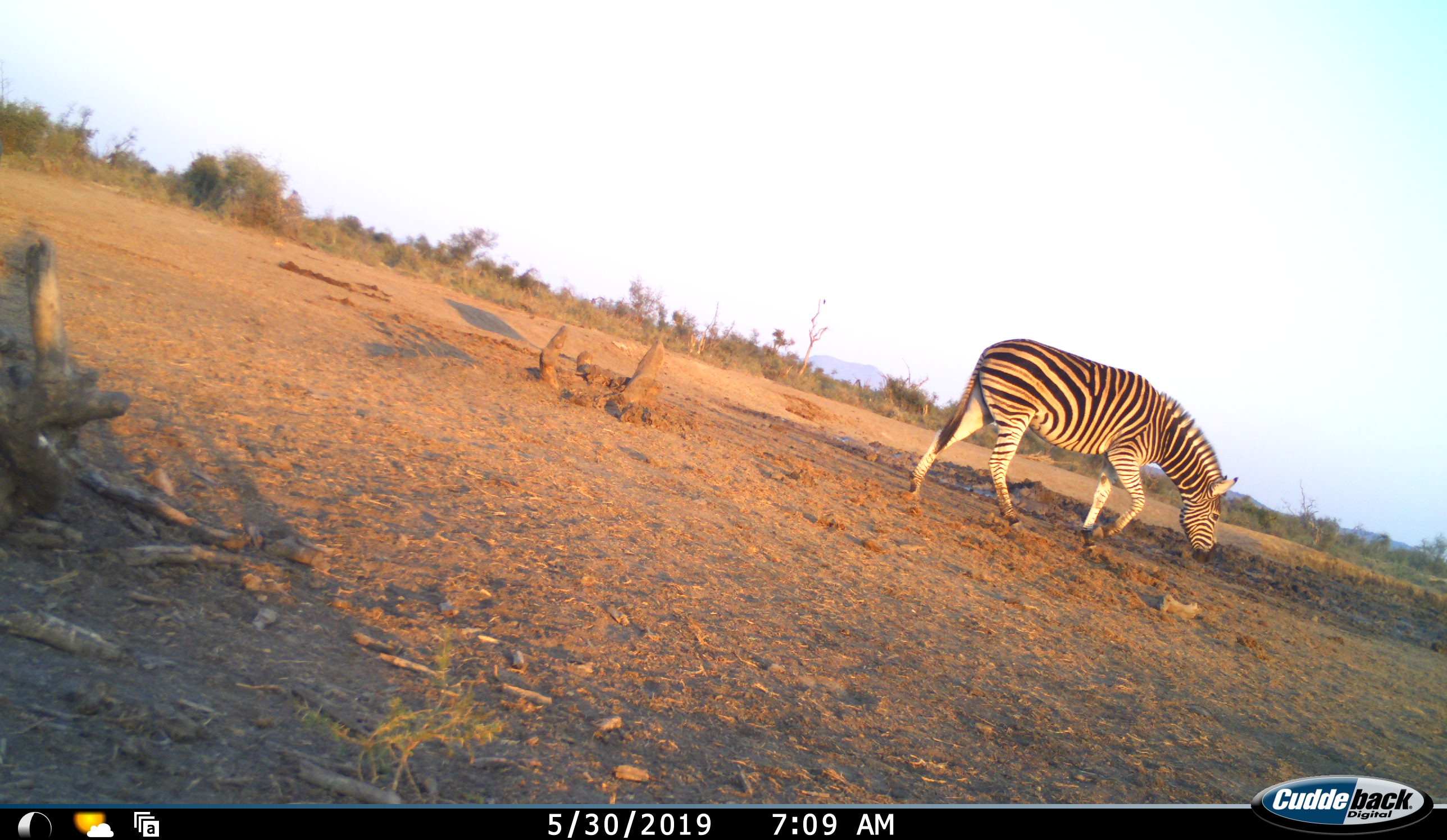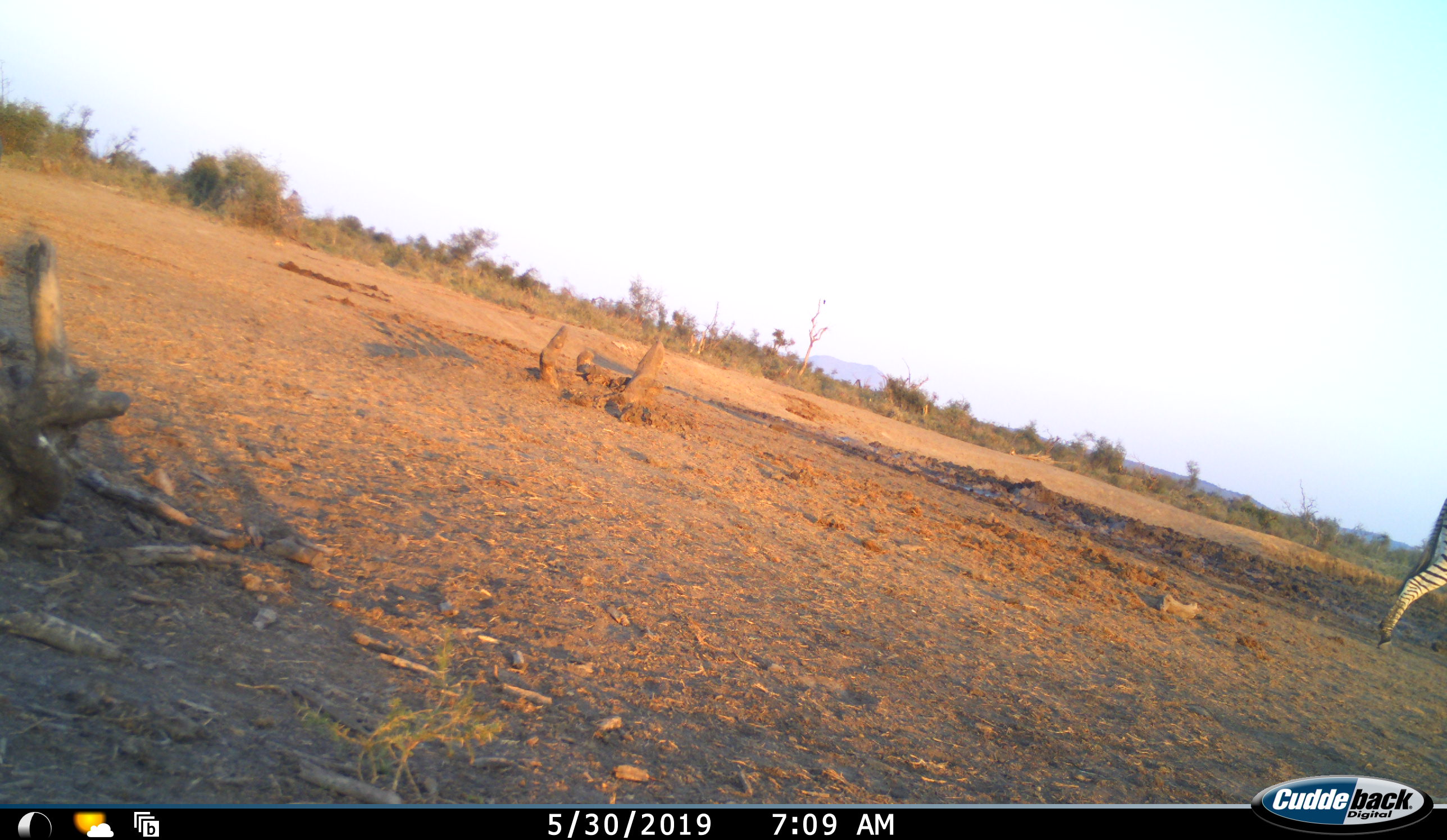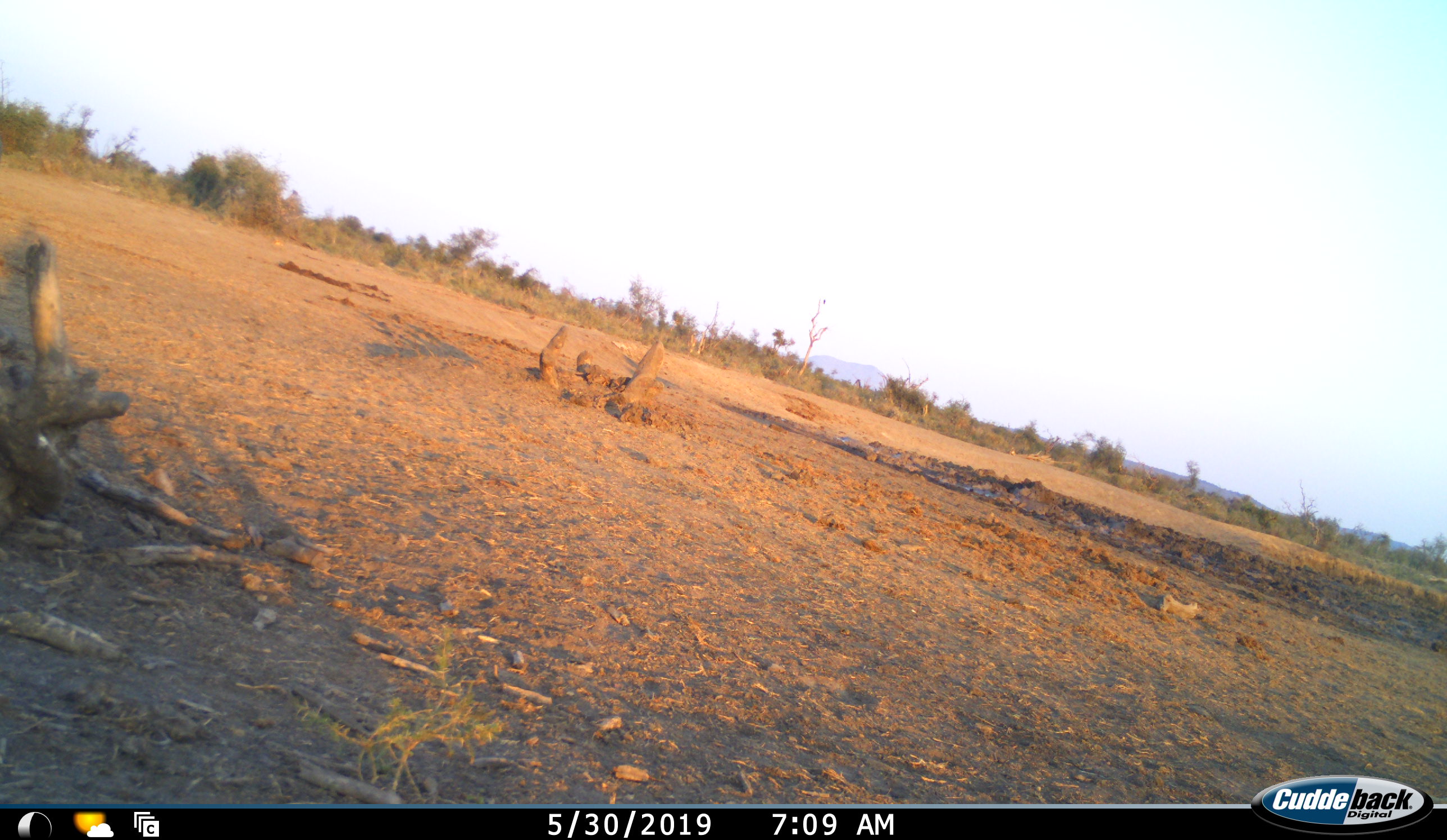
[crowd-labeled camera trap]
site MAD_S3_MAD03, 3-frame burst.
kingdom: Animalia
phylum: Chordata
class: Mammalia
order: Perissodactyla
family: Equidae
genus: Equus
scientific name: Equus quagga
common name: plains zebra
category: zebraplains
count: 1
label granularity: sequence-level